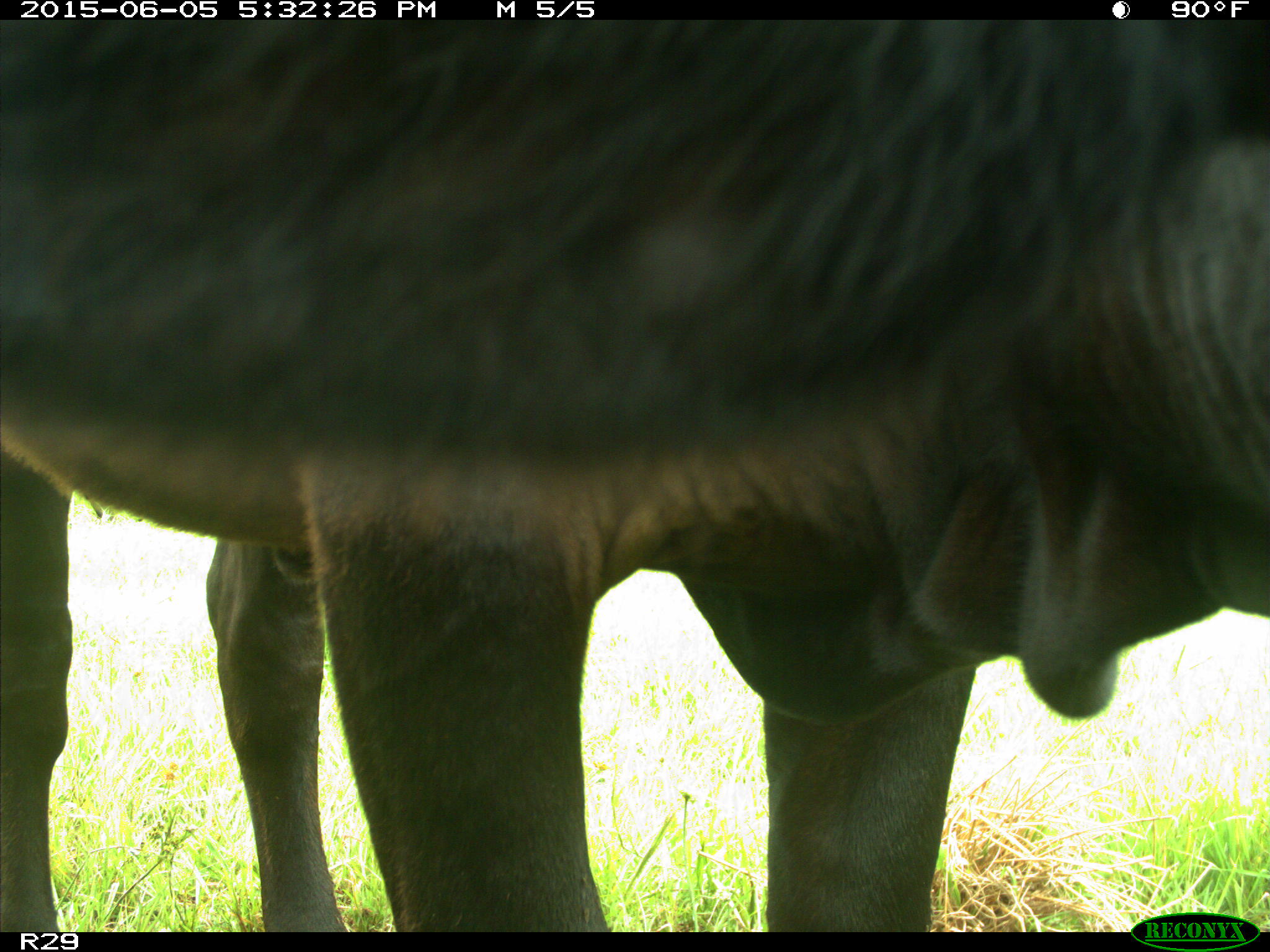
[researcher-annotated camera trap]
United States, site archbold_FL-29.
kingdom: Animalia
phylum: Chordata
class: Mammalia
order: Artiodactyla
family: Bovidae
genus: Bos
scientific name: Bos taurus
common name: domestic cow